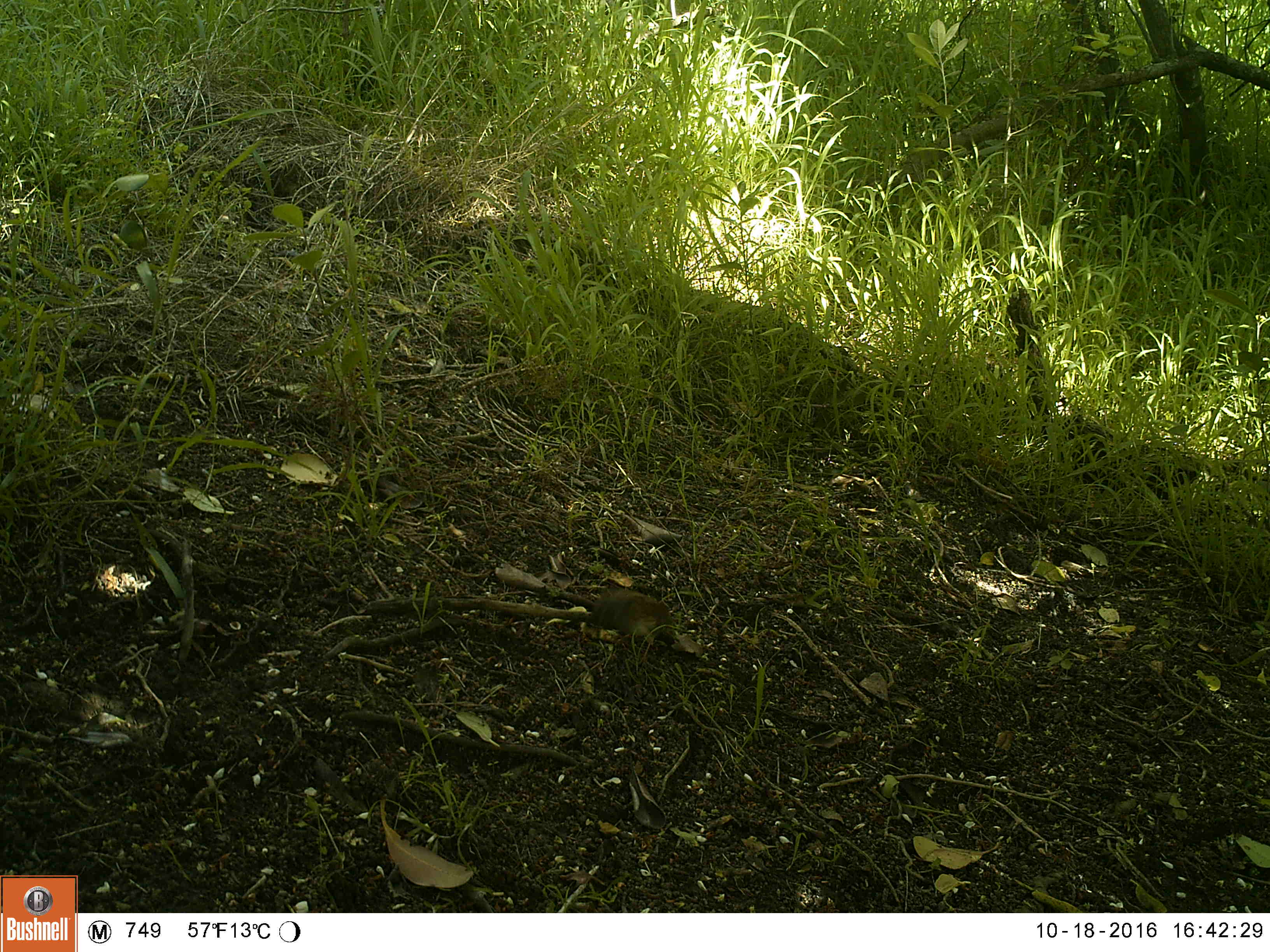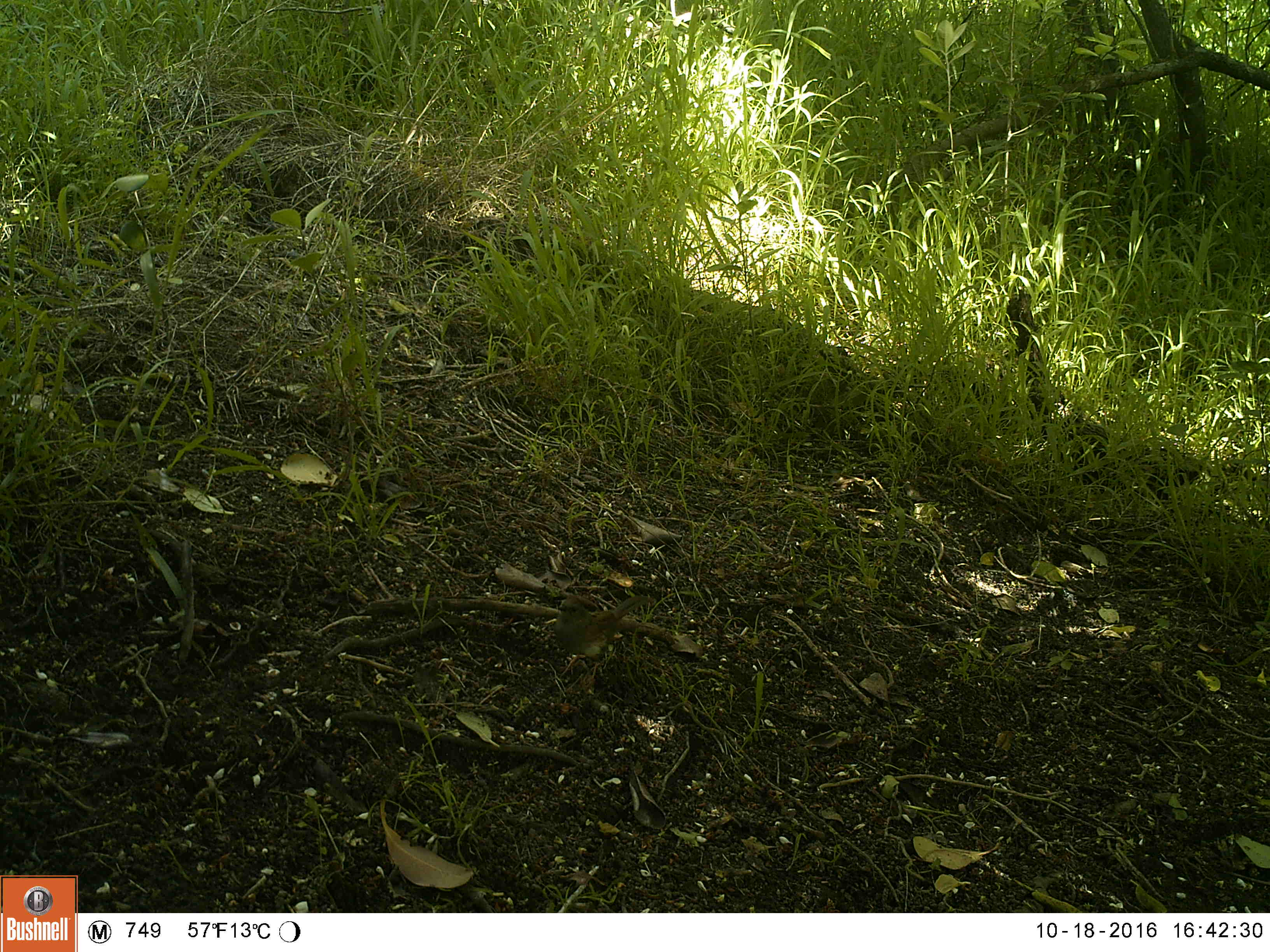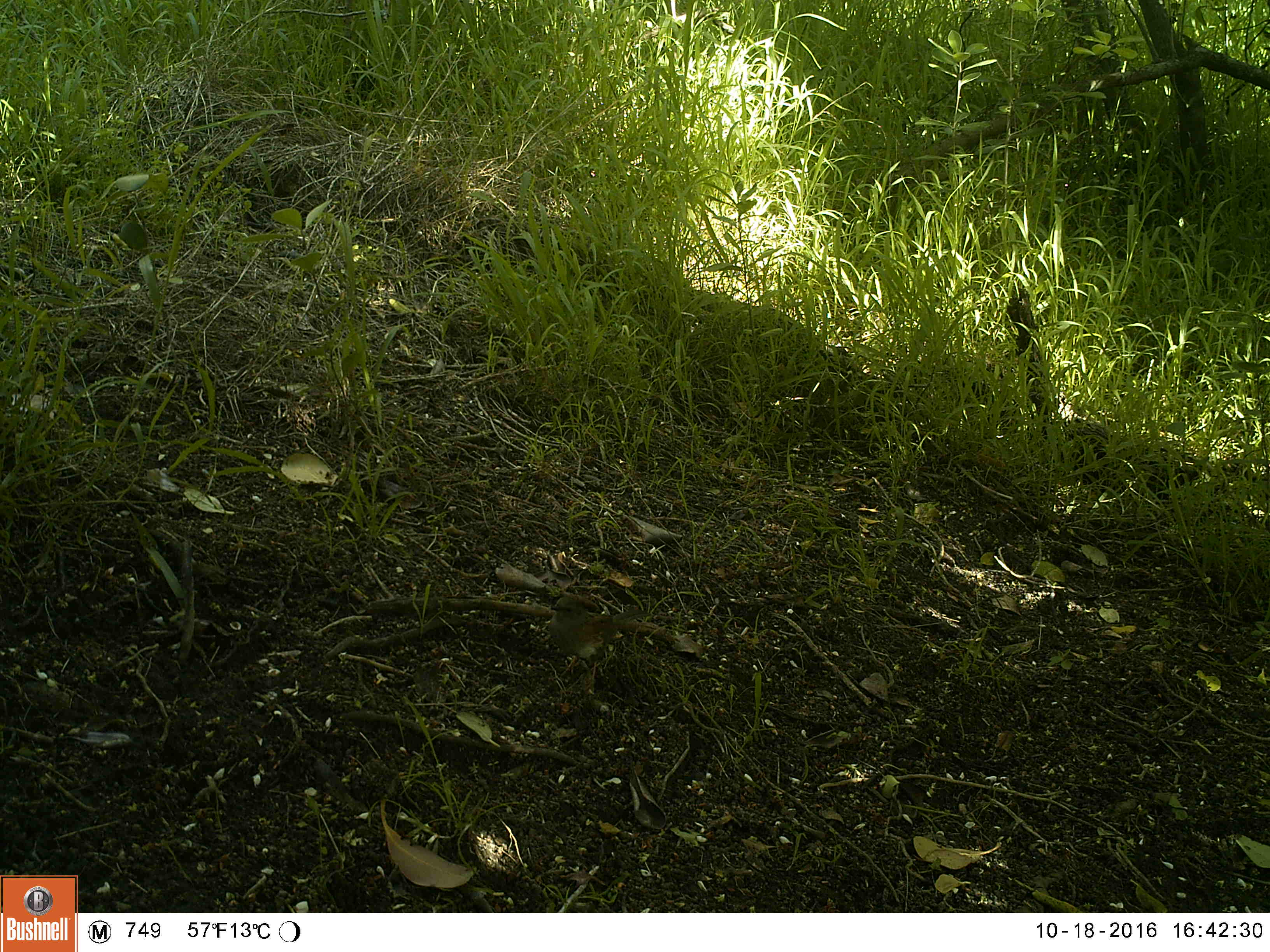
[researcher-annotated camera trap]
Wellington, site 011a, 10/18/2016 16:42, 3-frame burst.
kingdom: Animalia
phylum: Chordata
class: Aves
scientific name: Aves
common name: bird